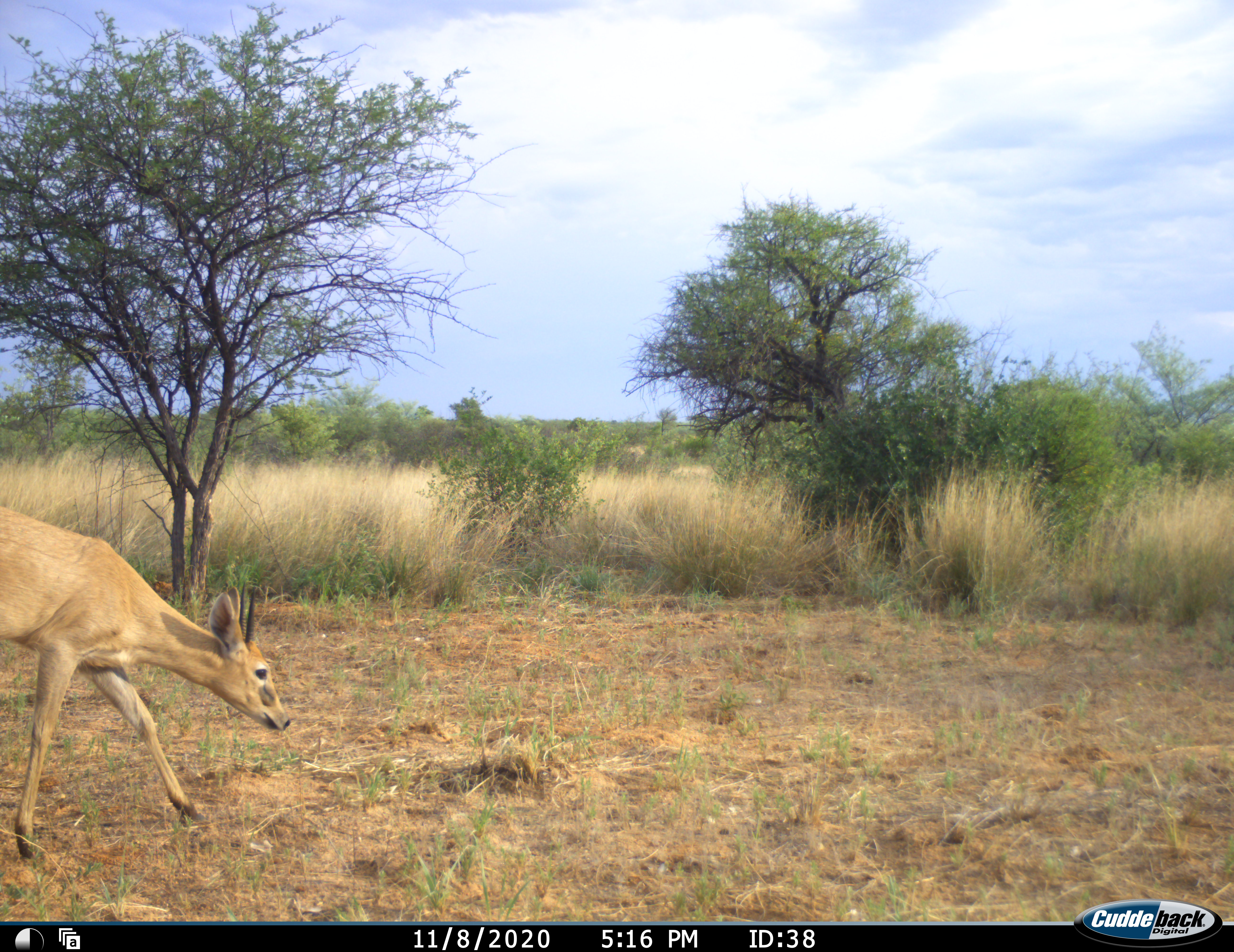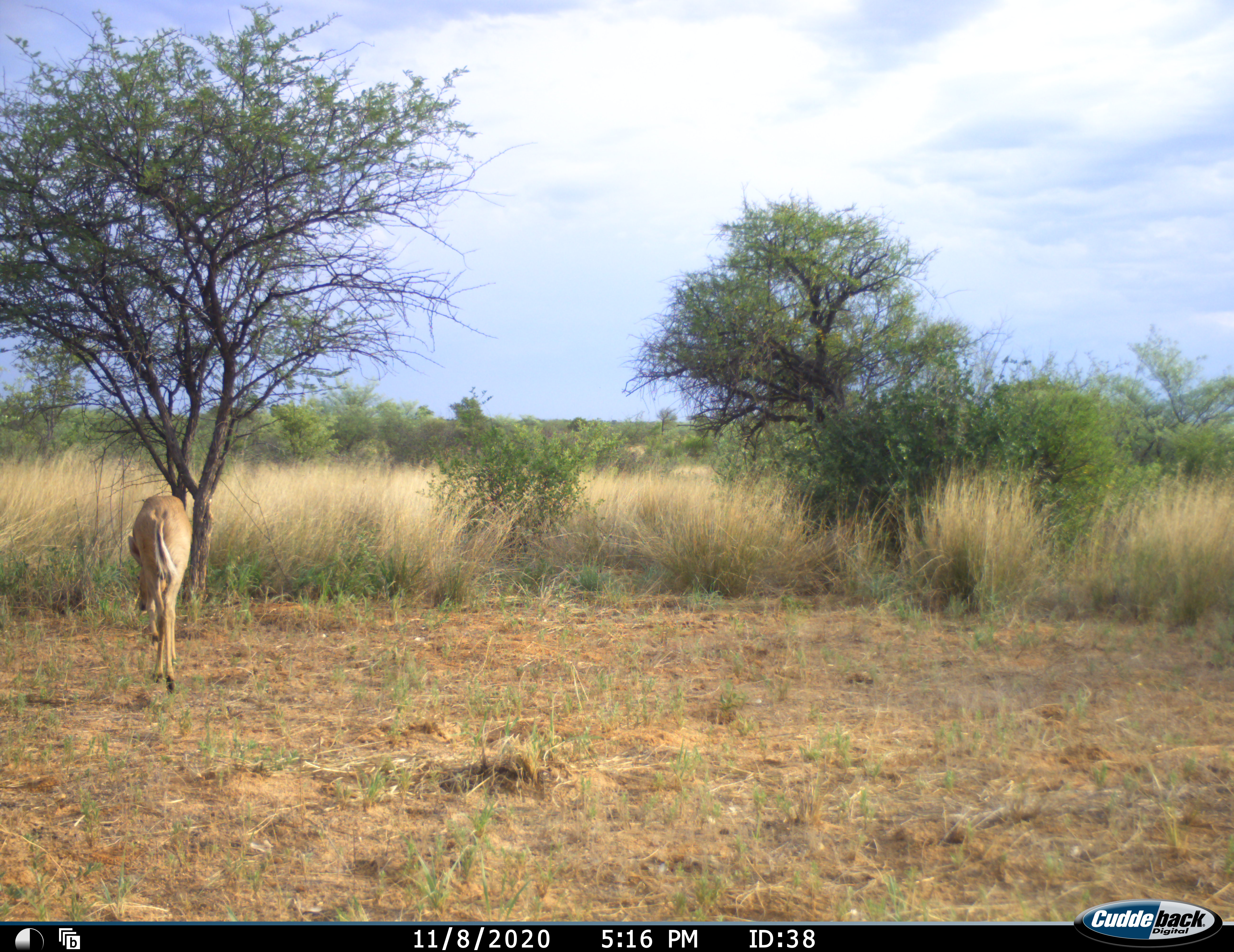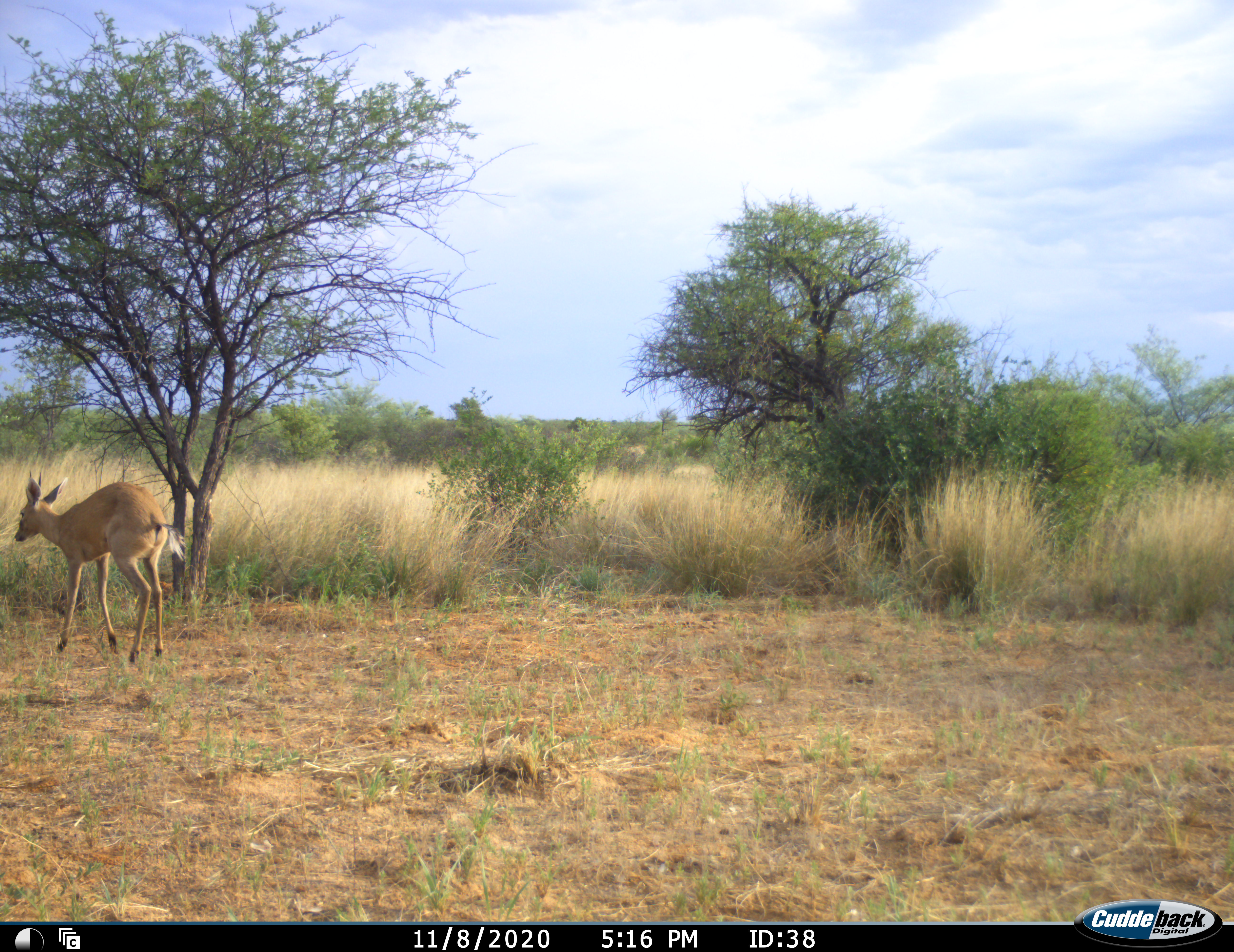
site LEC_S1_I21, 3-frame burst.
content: unidentified animal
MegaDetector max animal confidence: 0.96